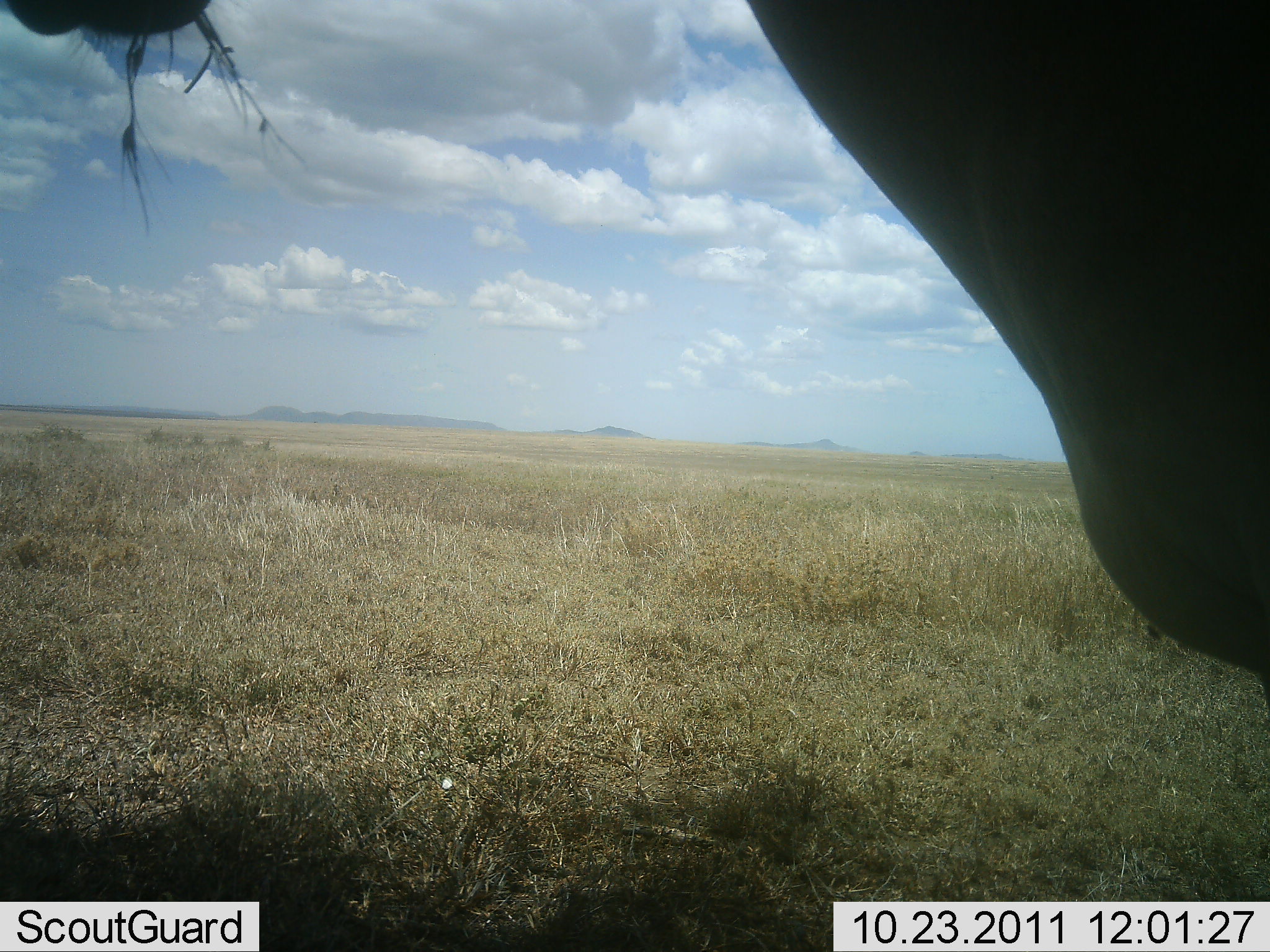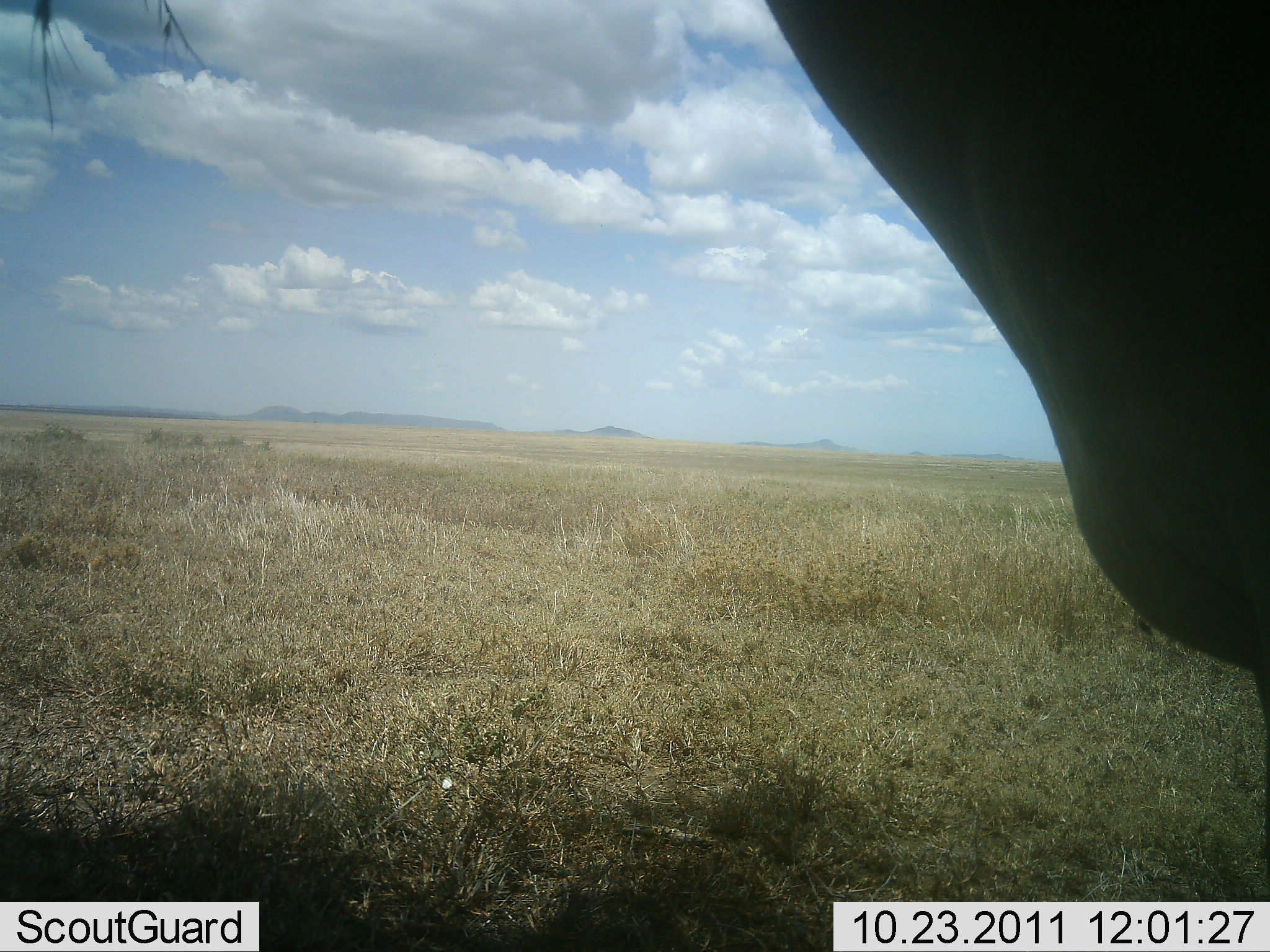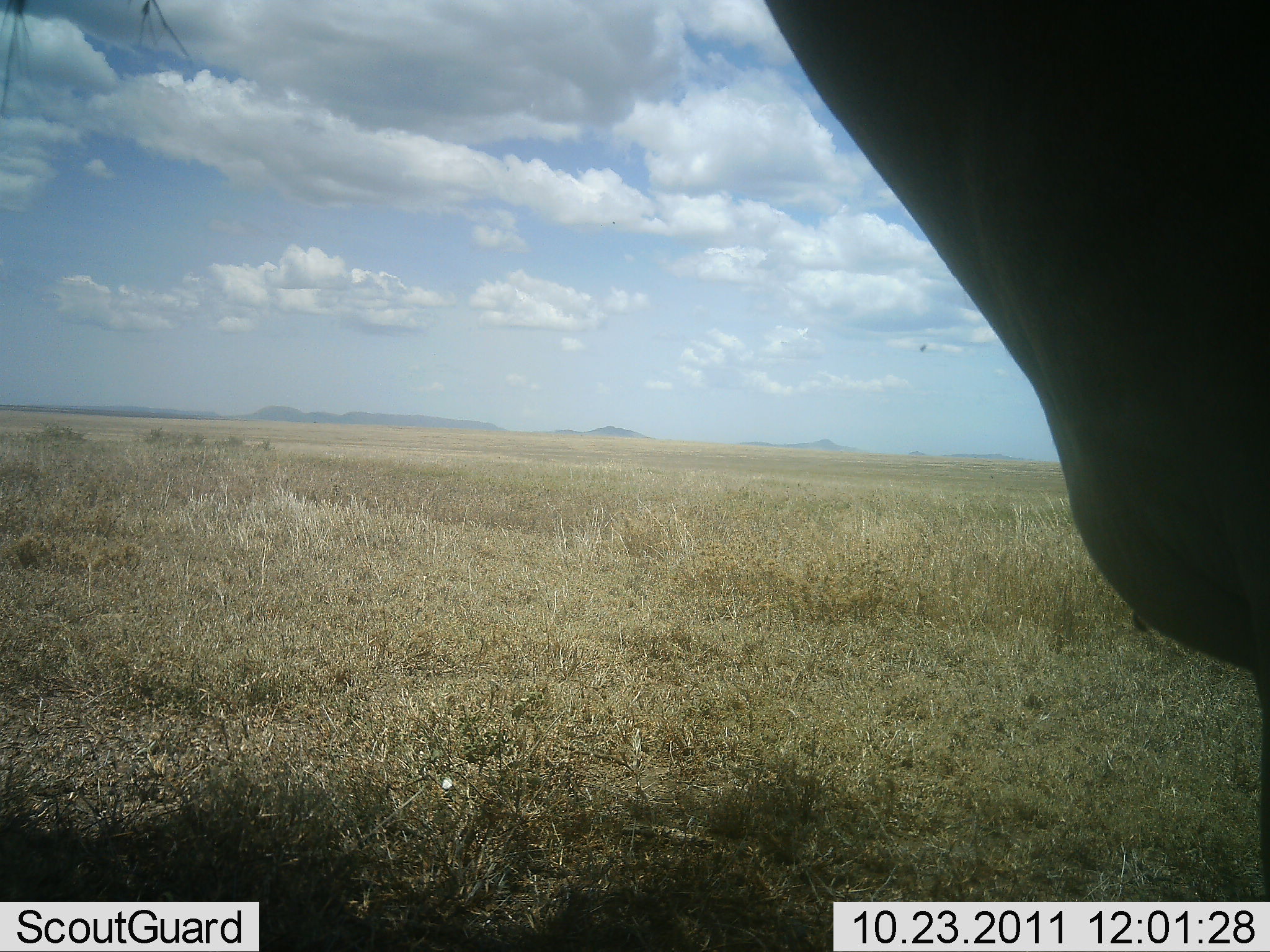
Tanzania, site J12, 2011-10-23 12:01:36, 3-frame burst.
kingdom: Animalia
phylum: Chordata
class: Mammalia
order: Artiodactyla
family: Bovidae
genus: Alcelaphus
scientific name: Alcelaphus buselaphus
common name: hartebeest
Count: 1.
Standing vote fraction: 50%.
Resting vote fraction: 0%.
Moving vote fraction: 0%.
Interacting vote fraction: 0%.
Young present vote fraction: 0%.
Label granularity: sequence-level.